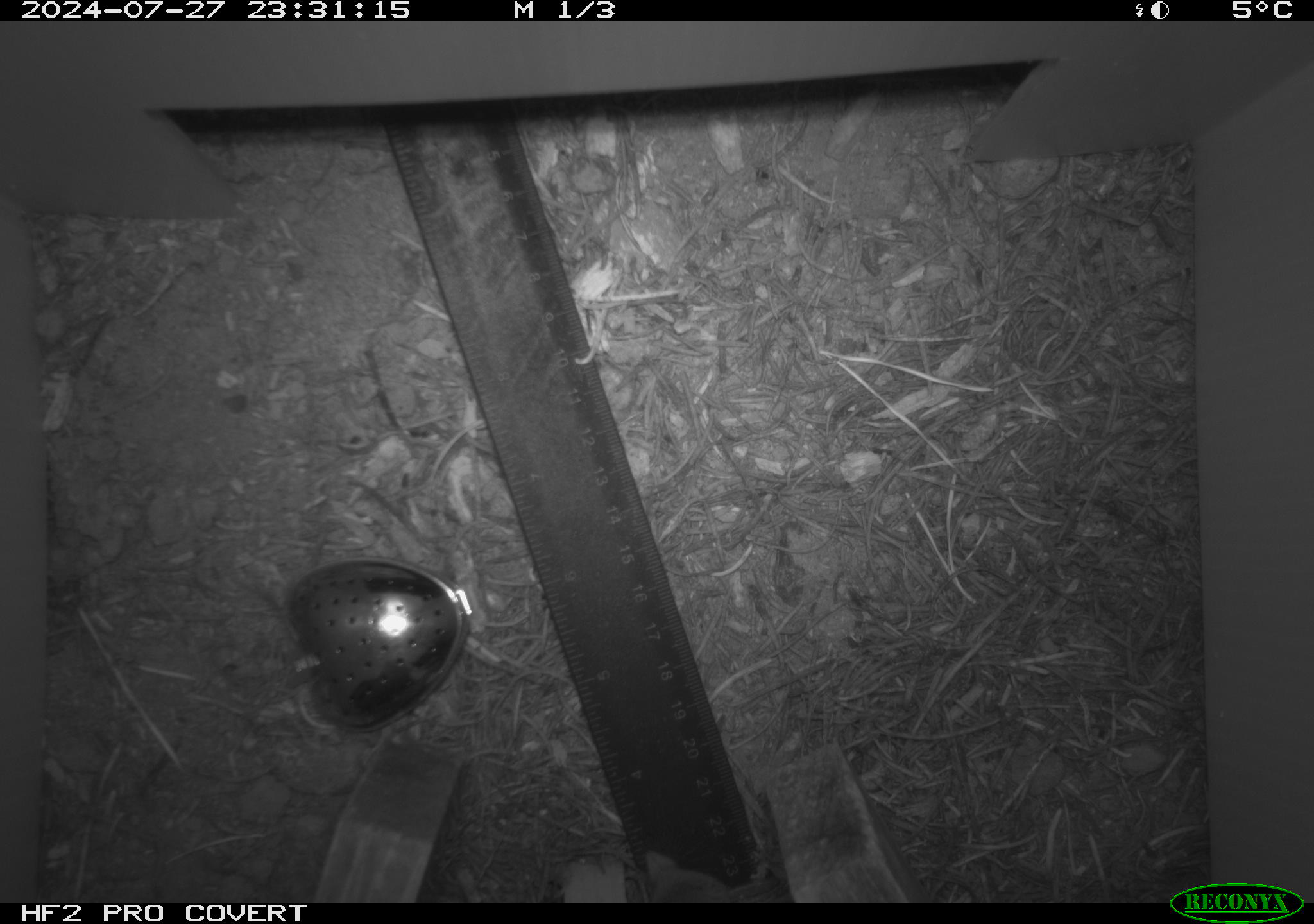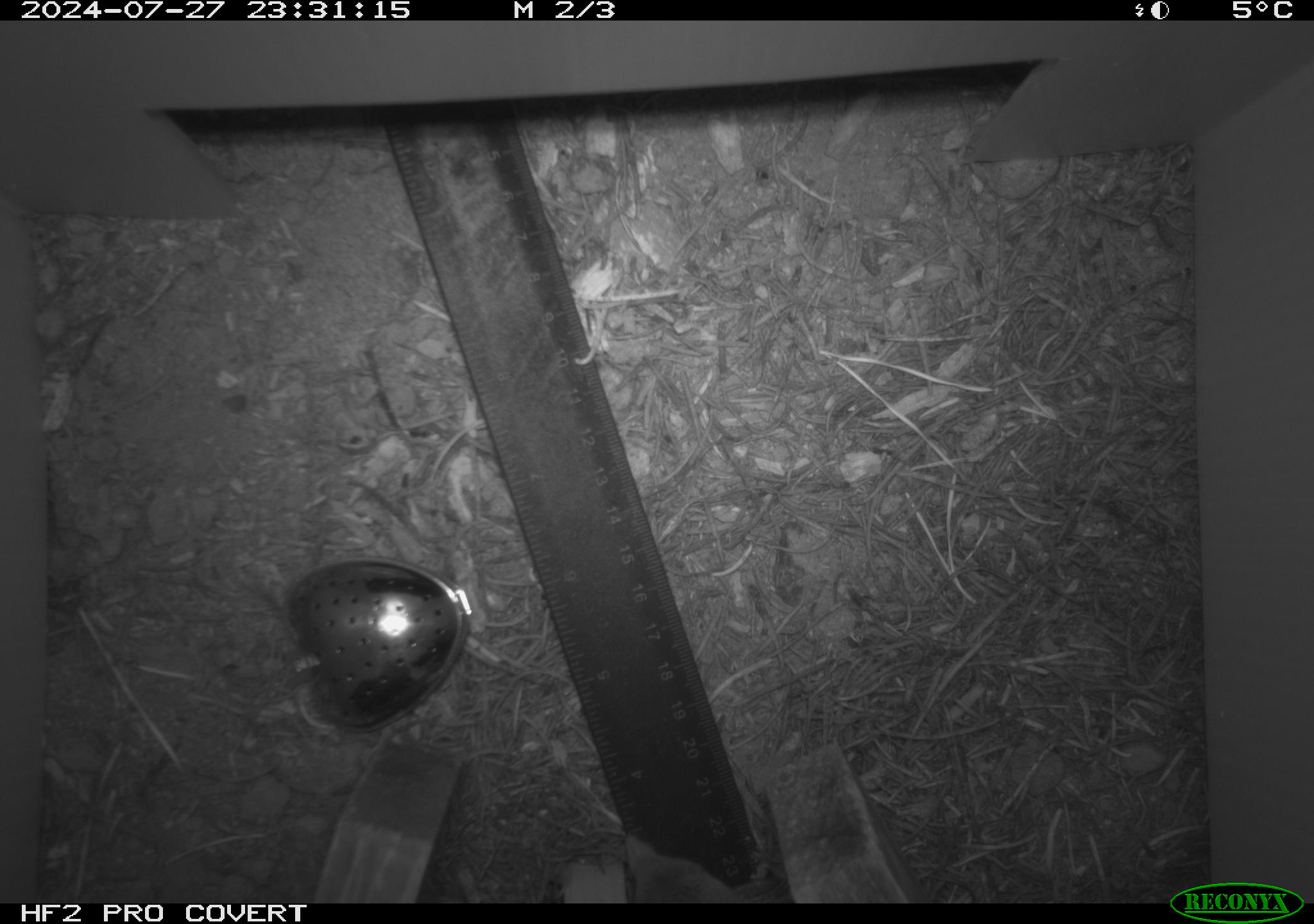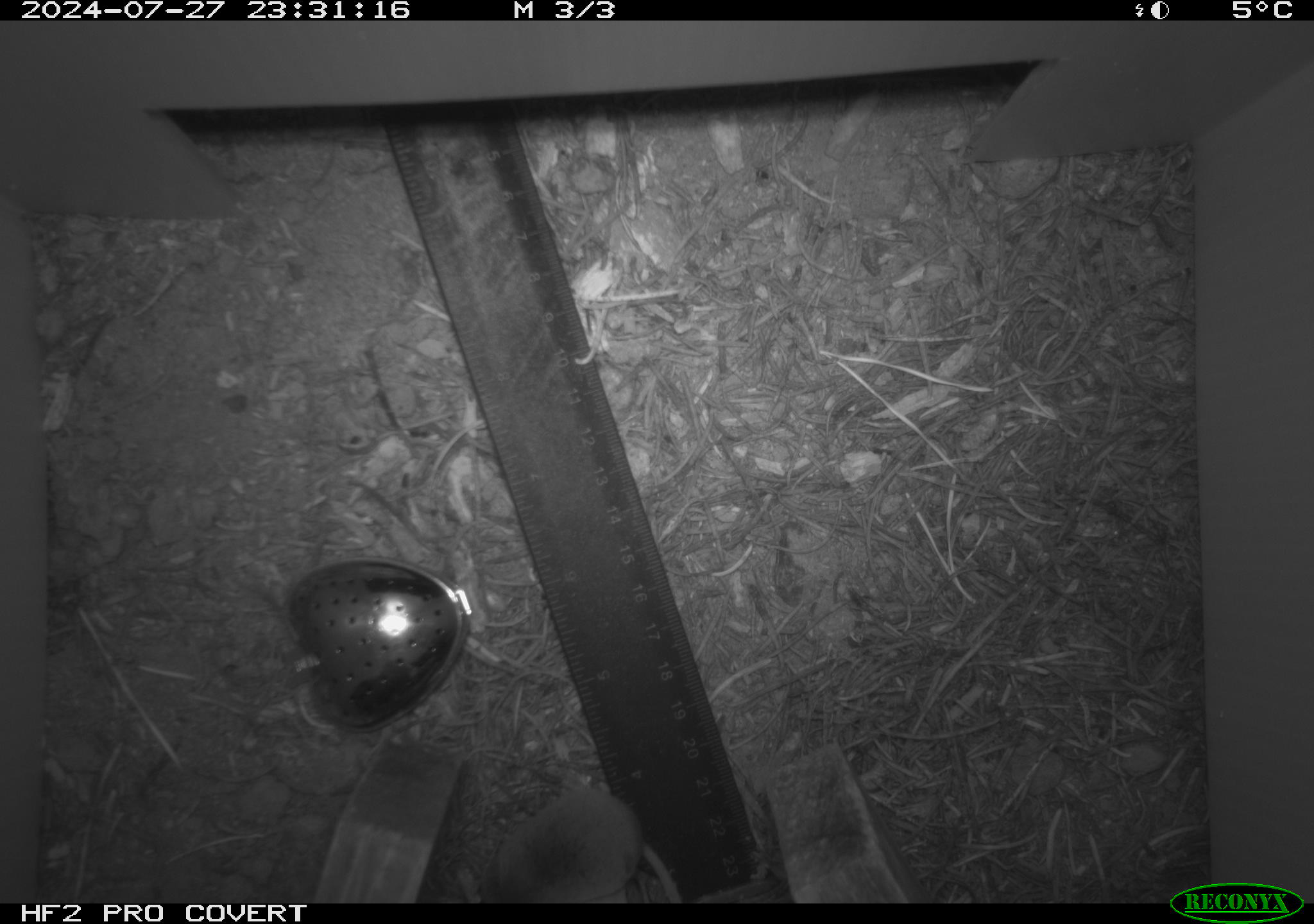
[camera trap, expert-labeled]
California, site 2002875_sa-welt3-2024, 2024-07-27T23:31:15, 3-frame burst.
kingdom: Animalia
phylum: Chordata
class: Mammalia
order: Eulipotyphla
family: Soricidae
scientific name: Soricidae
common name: shrews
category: soricidae family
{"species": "soricidae family (shrews) (Soricidae)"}